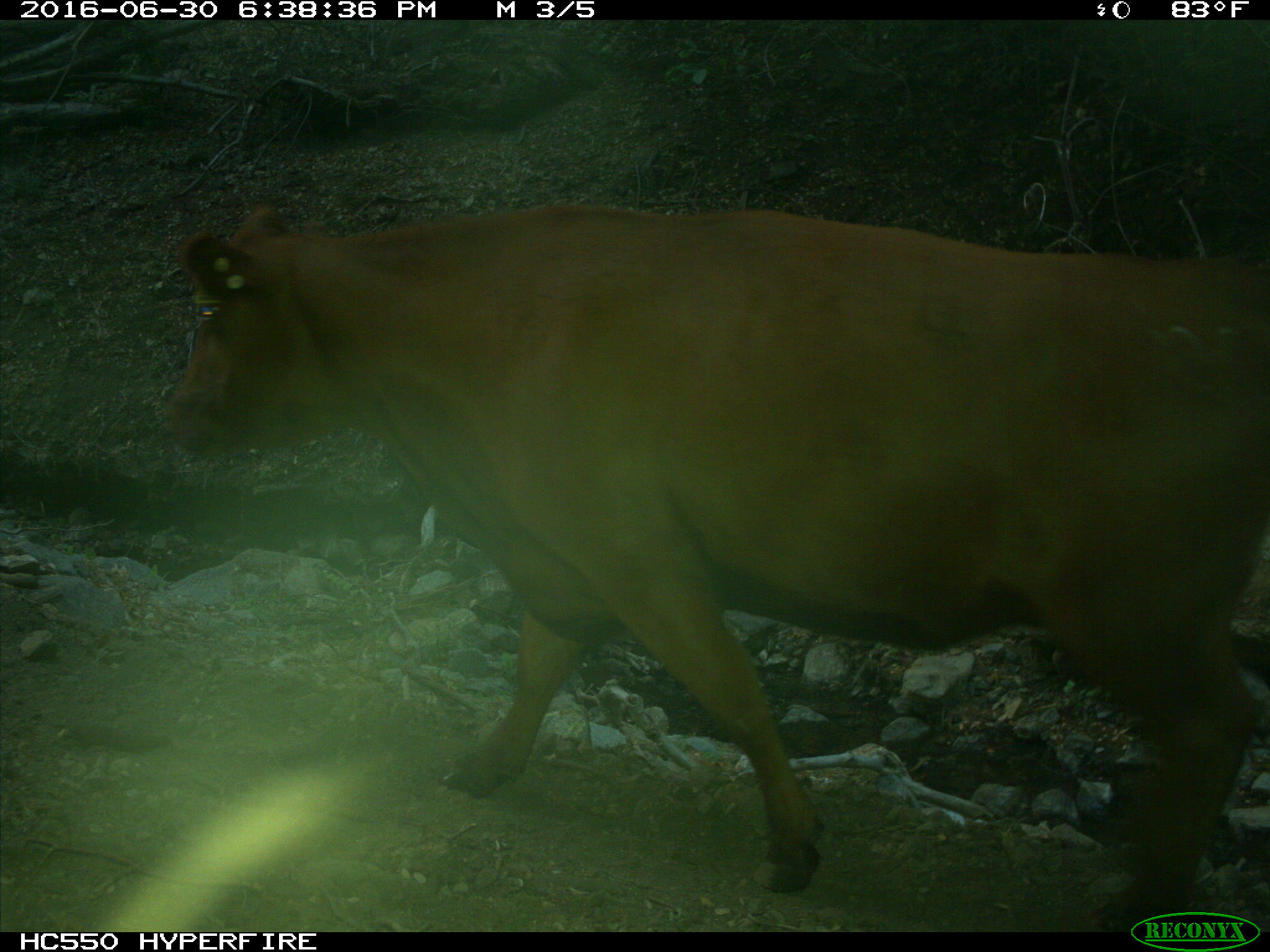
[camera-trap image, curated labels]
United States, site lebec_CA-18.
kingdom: Animalia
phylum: Chordata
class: Mammalia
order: Artiodactyla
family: Bovidae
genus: Bos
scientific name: Bos taurus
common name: domestic cow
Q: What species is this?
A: Bos taurus (domestic cow).